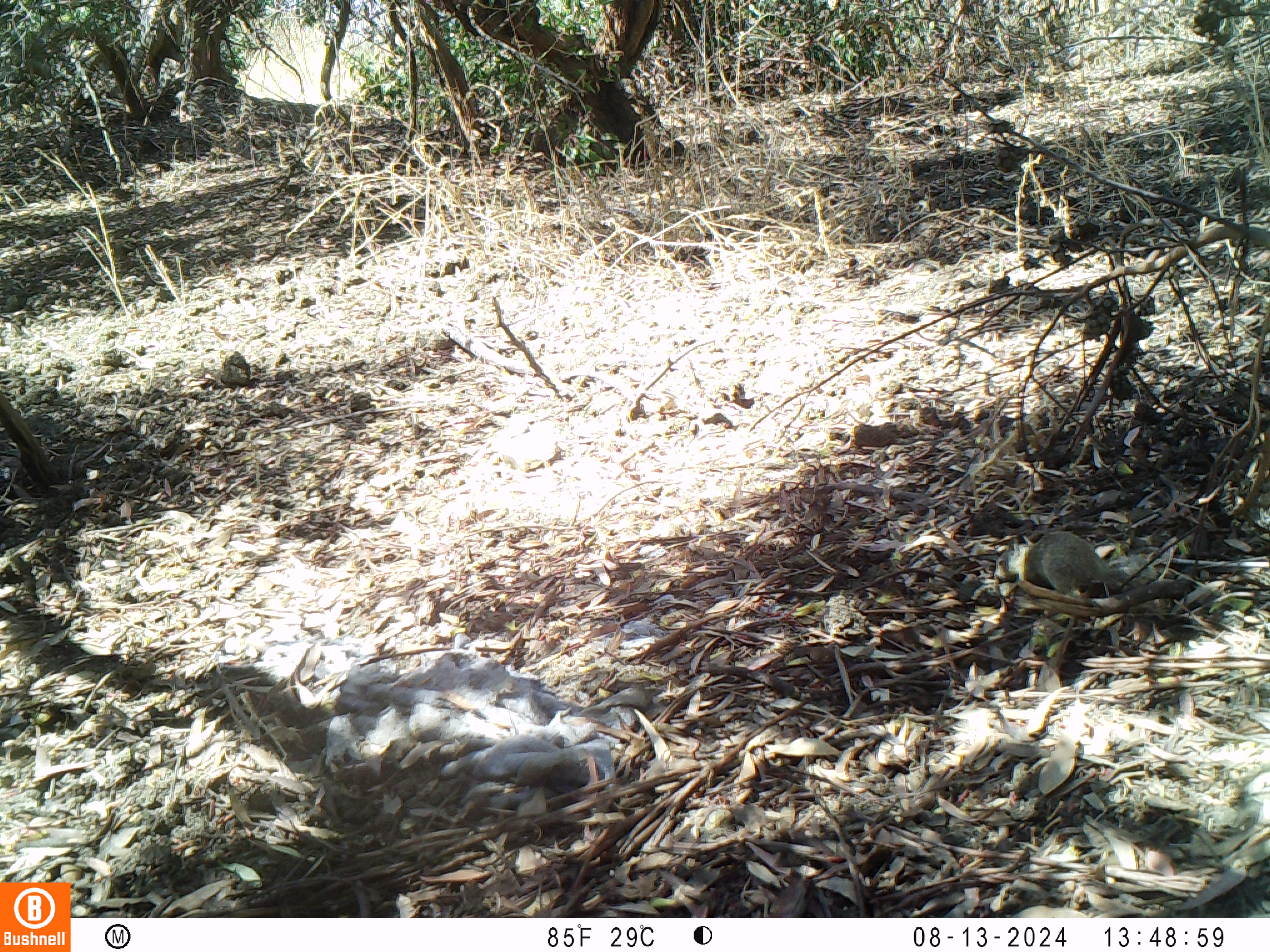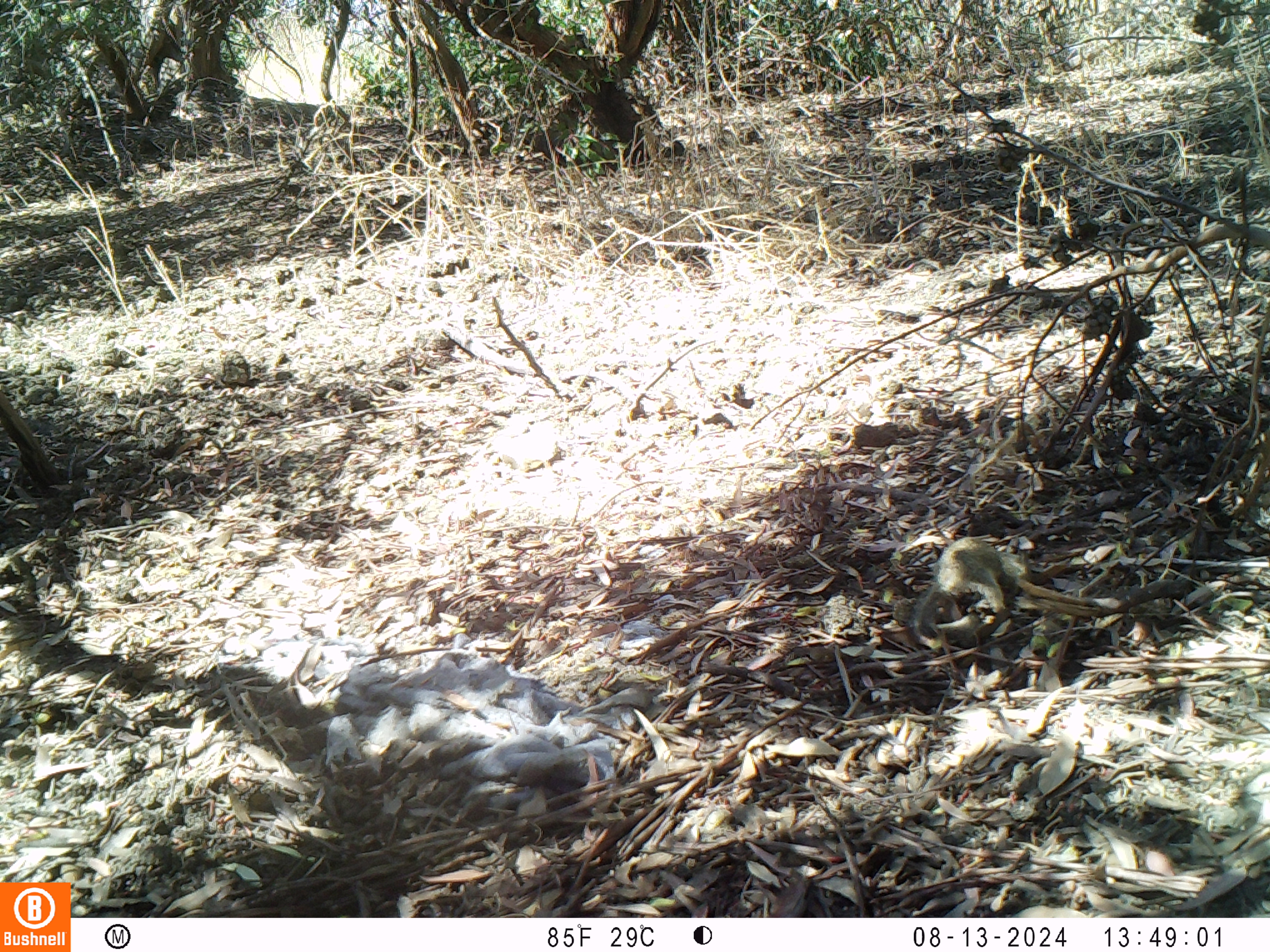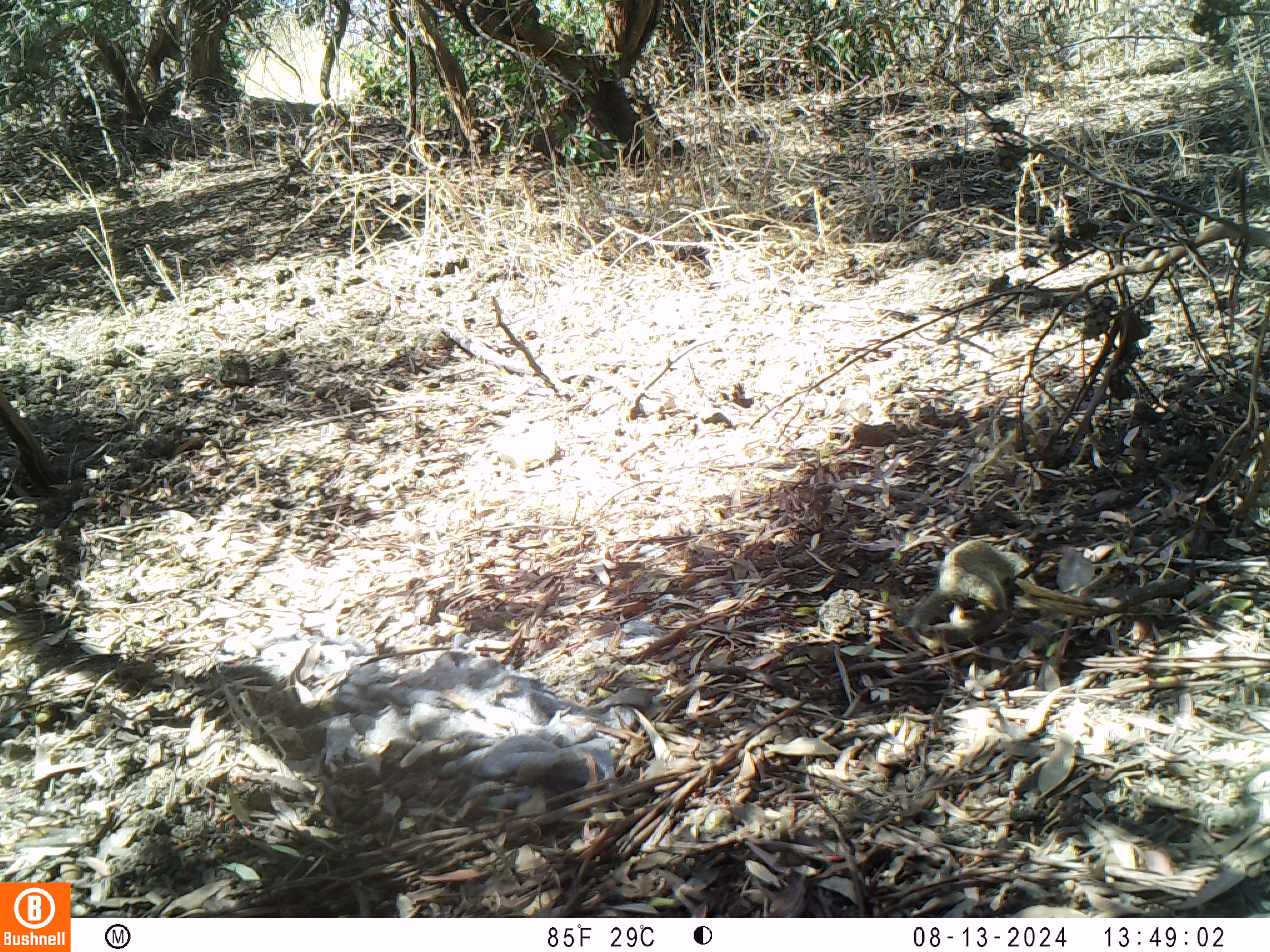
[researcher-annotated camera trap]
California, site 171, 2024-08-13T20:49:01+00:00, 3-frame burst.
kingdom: Animalia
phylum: Chordata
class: Mammalia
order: Rodentia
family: Sciuridae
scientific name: Sciuridae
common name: squirrel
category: unknown squirrel